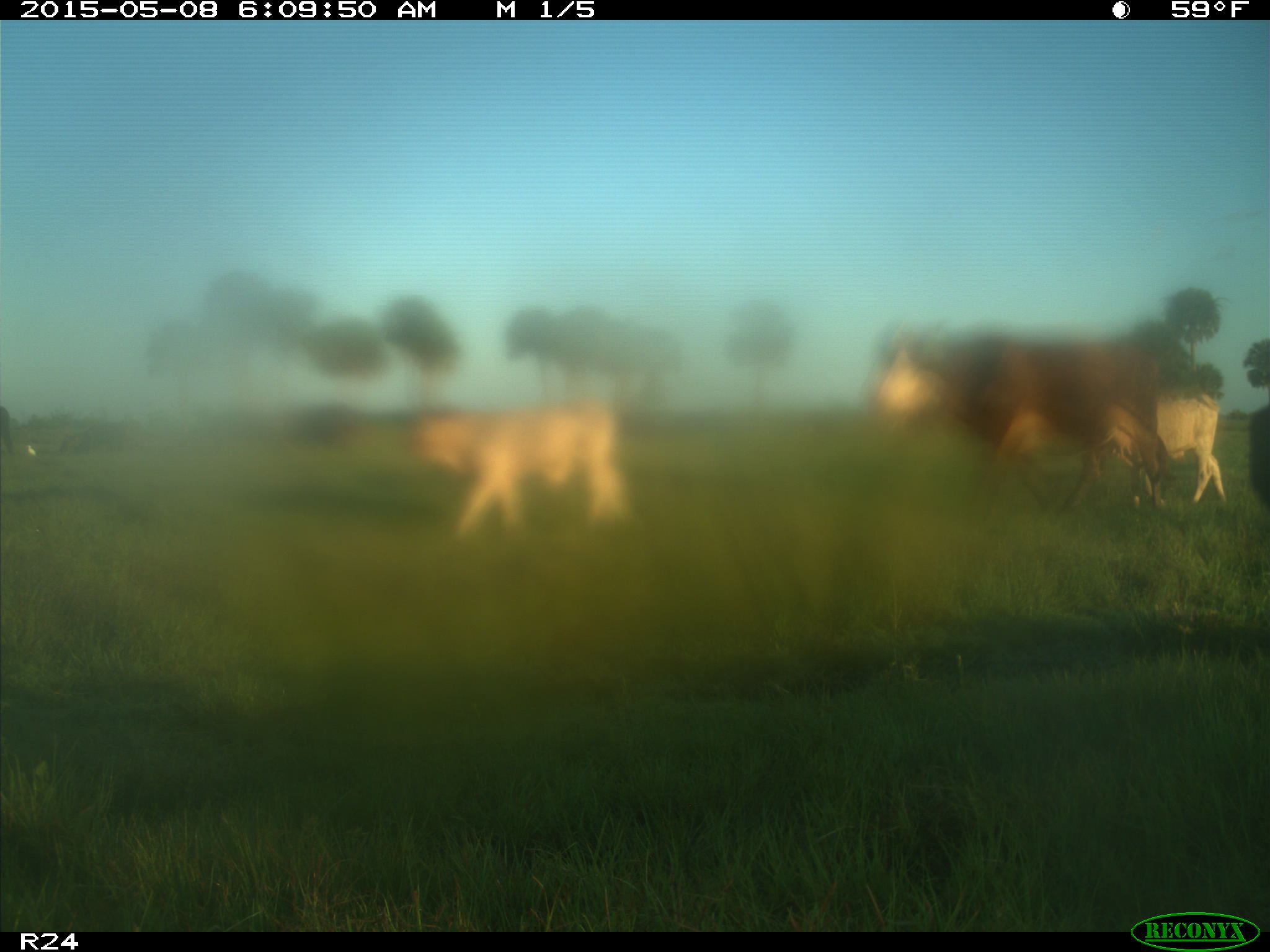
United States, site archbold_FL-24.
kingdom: Animalia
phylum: Chordata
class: Mammalia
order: Artiodactyla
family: Bovidae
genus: Bos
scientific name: Bos taurus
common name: domestic cow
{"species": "Bos taurus (domestic cow)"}